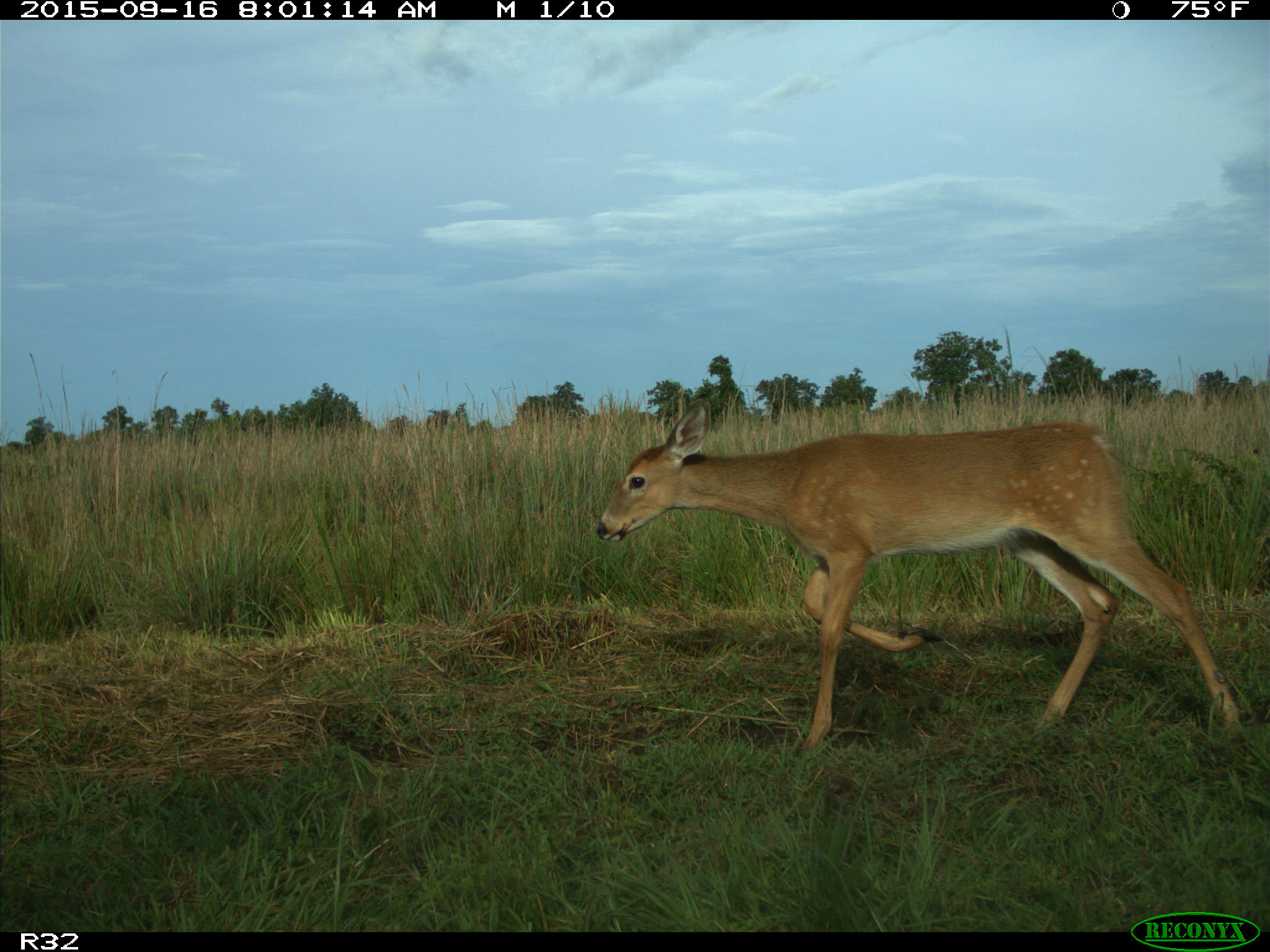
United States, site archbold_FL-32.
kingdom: Animalia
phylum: Chordata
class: Mammalia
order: Artiodactyla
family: Cervidae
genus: Odocoileus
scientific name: Odocoileus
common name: deer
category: unidentified deer